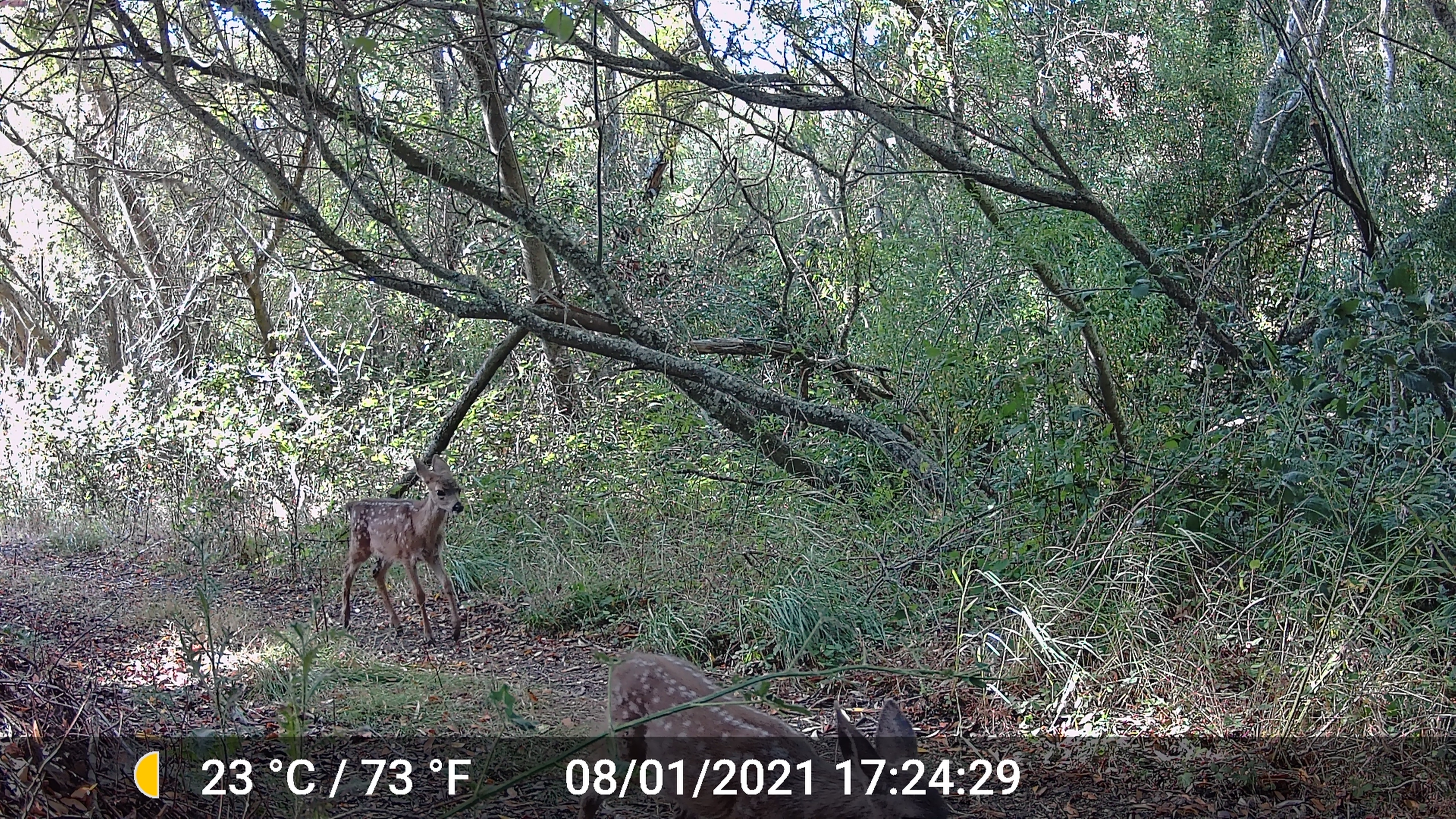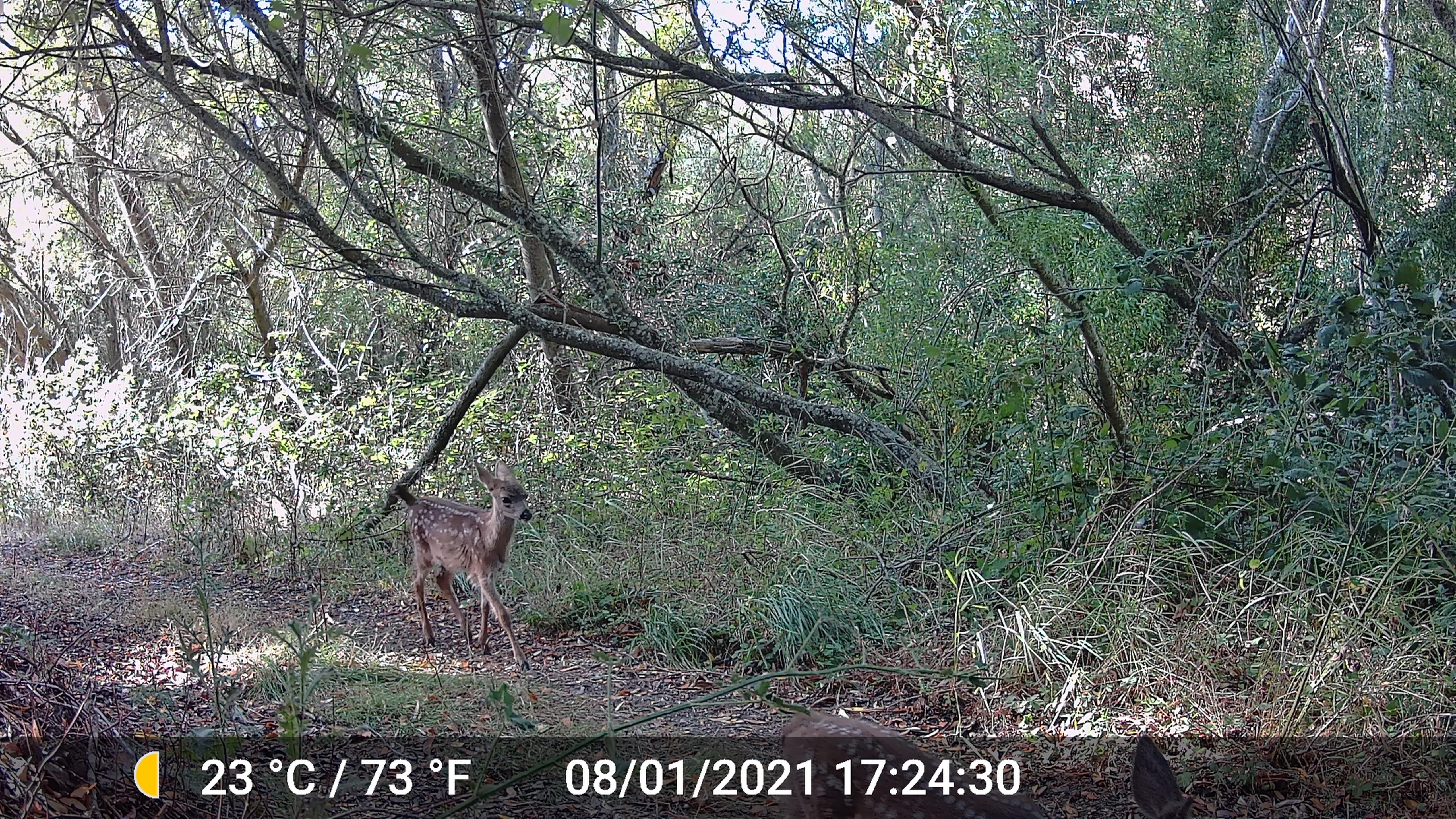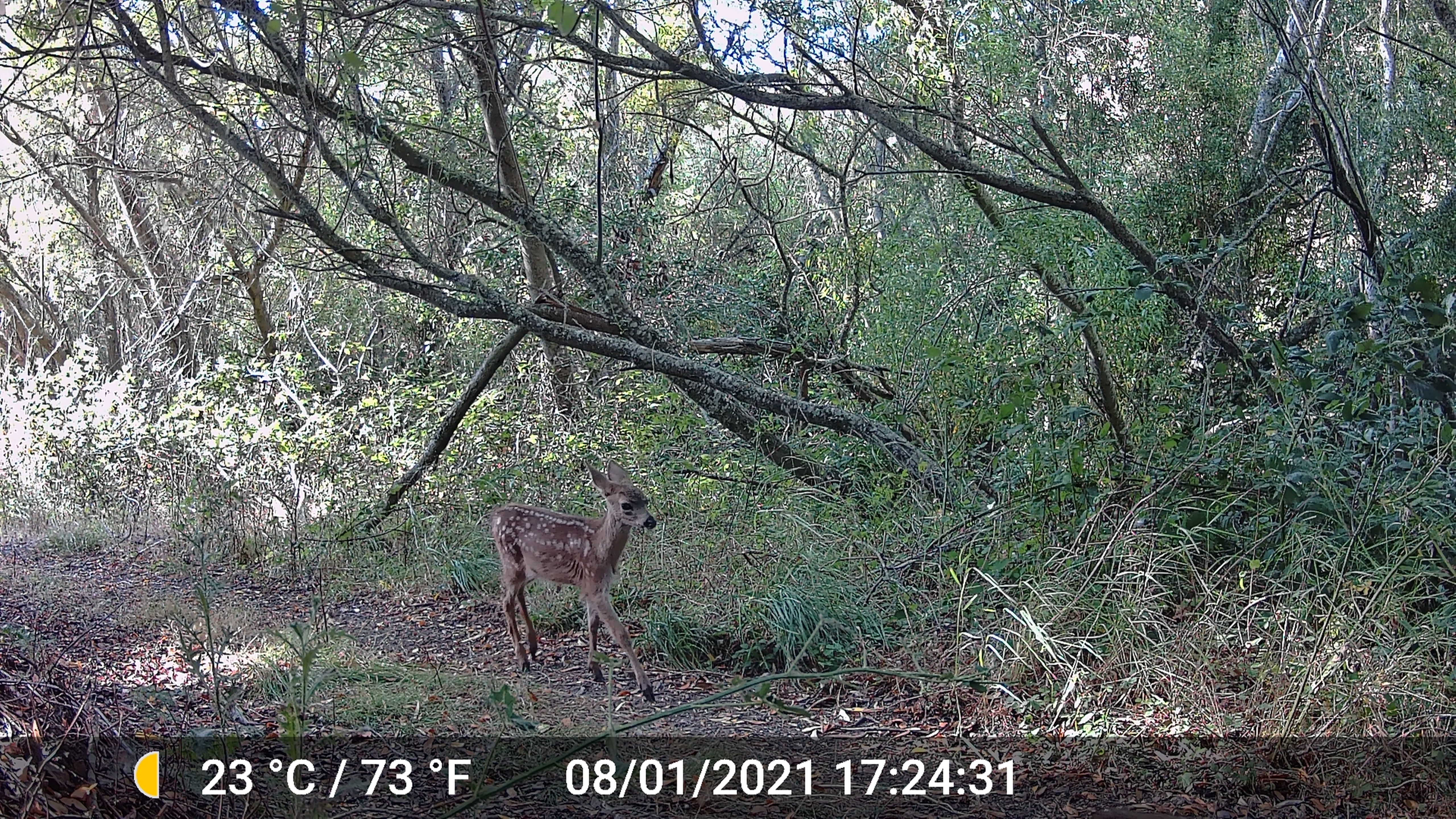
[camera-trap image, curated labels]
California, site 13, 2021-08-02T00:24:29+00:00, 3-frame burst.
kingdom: Animalia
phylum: Chordata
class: Mammalia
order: Artiodactyla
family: Cervidae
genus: Odocoileus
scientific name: Odocoileus hemionus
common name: mule deer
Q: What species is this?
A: Mule deer (Odocoileus hemionus).